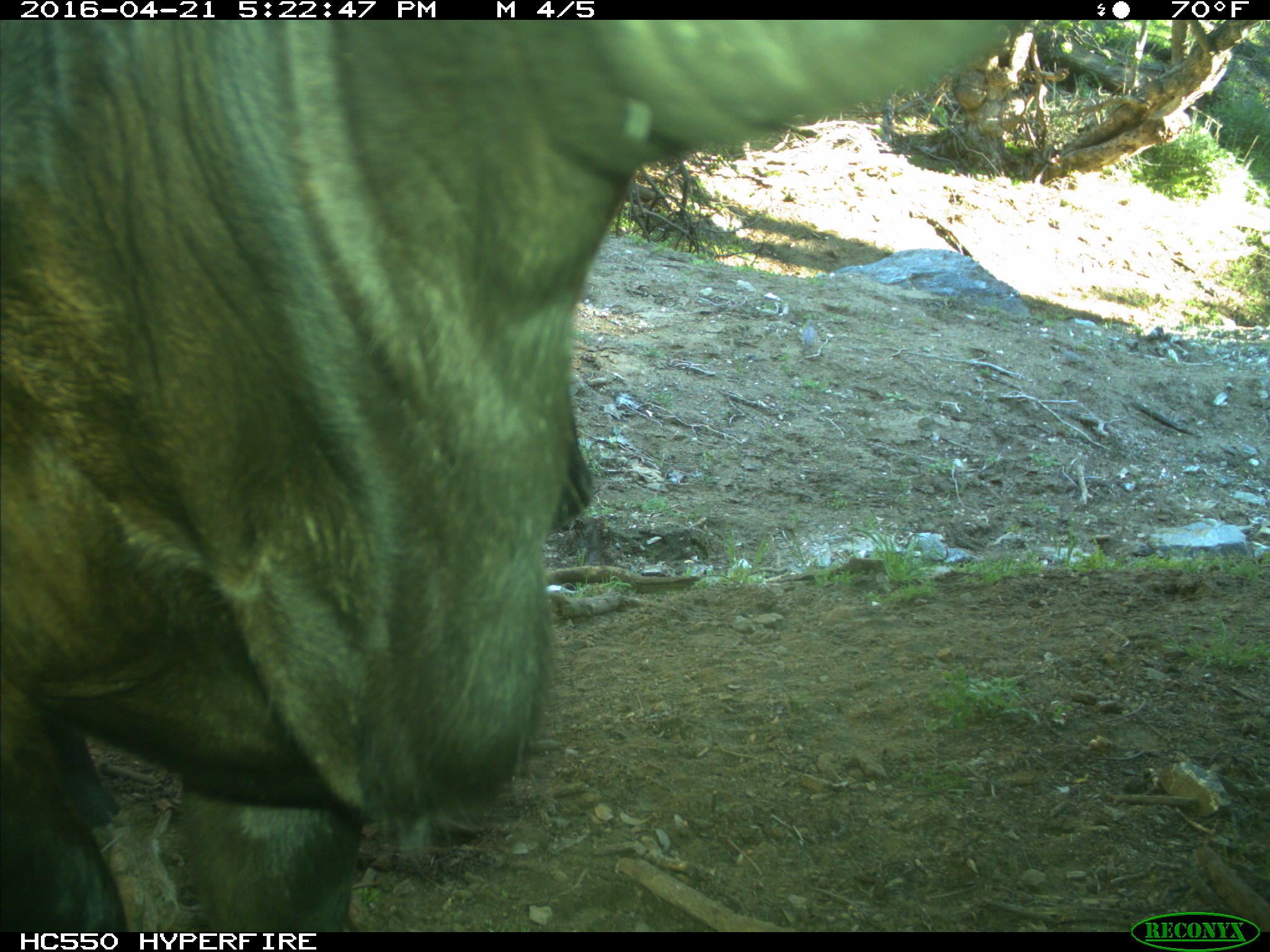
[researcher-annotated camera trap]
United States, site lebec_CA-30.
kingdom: Animalia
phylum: Chordata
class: Mammalia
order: Artiodactyla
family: Bovidae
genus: Bos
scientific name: Bos taurus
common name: domestic cow